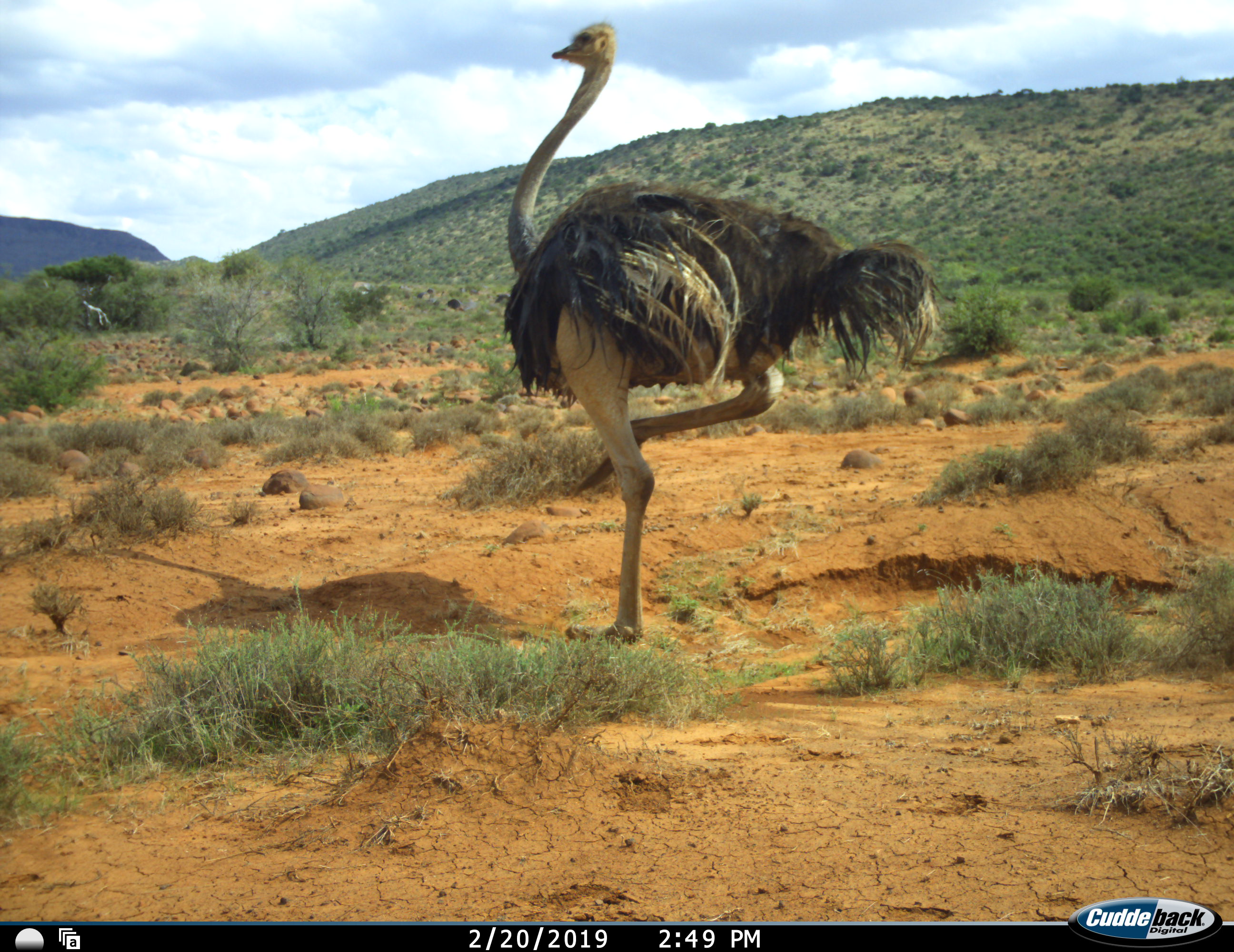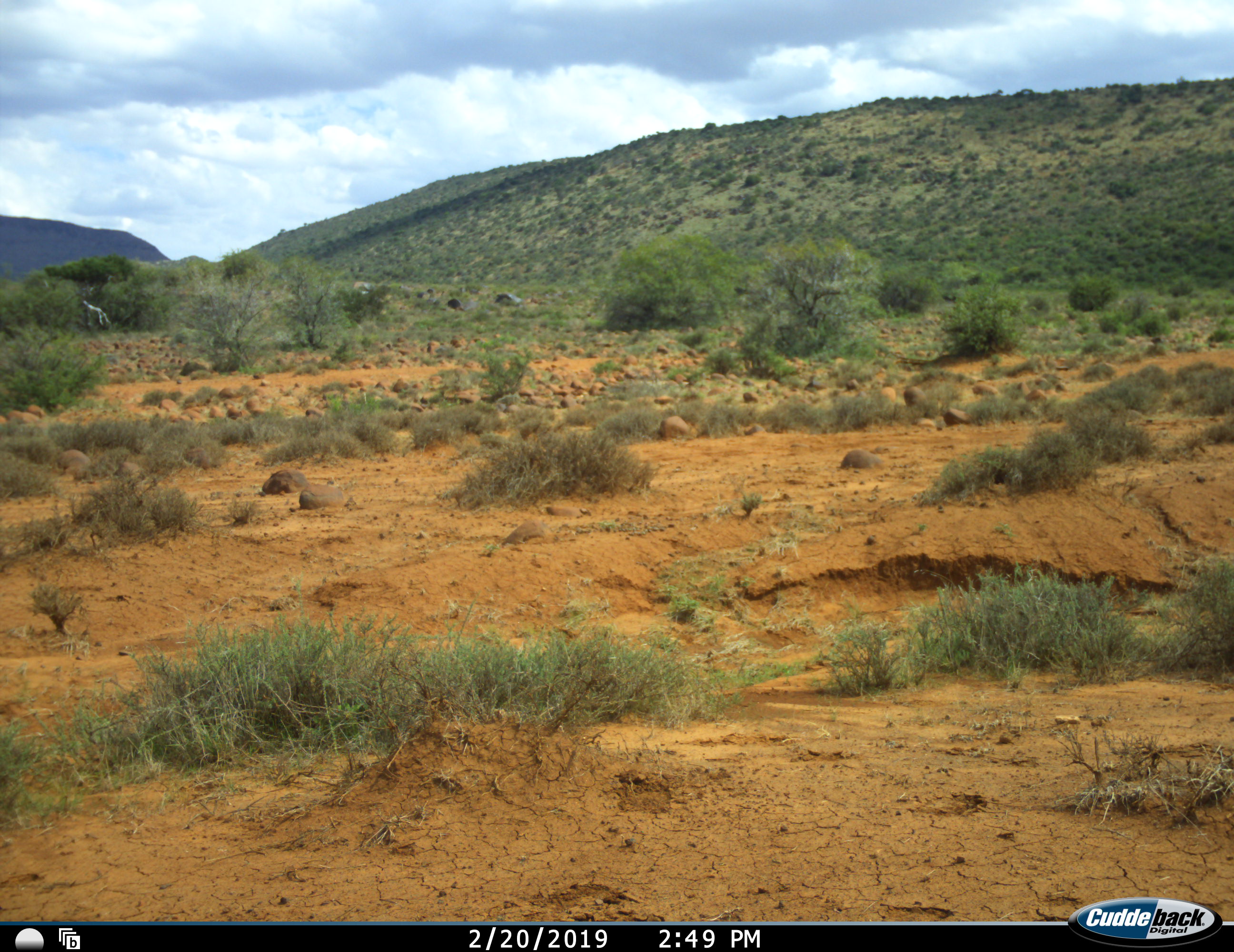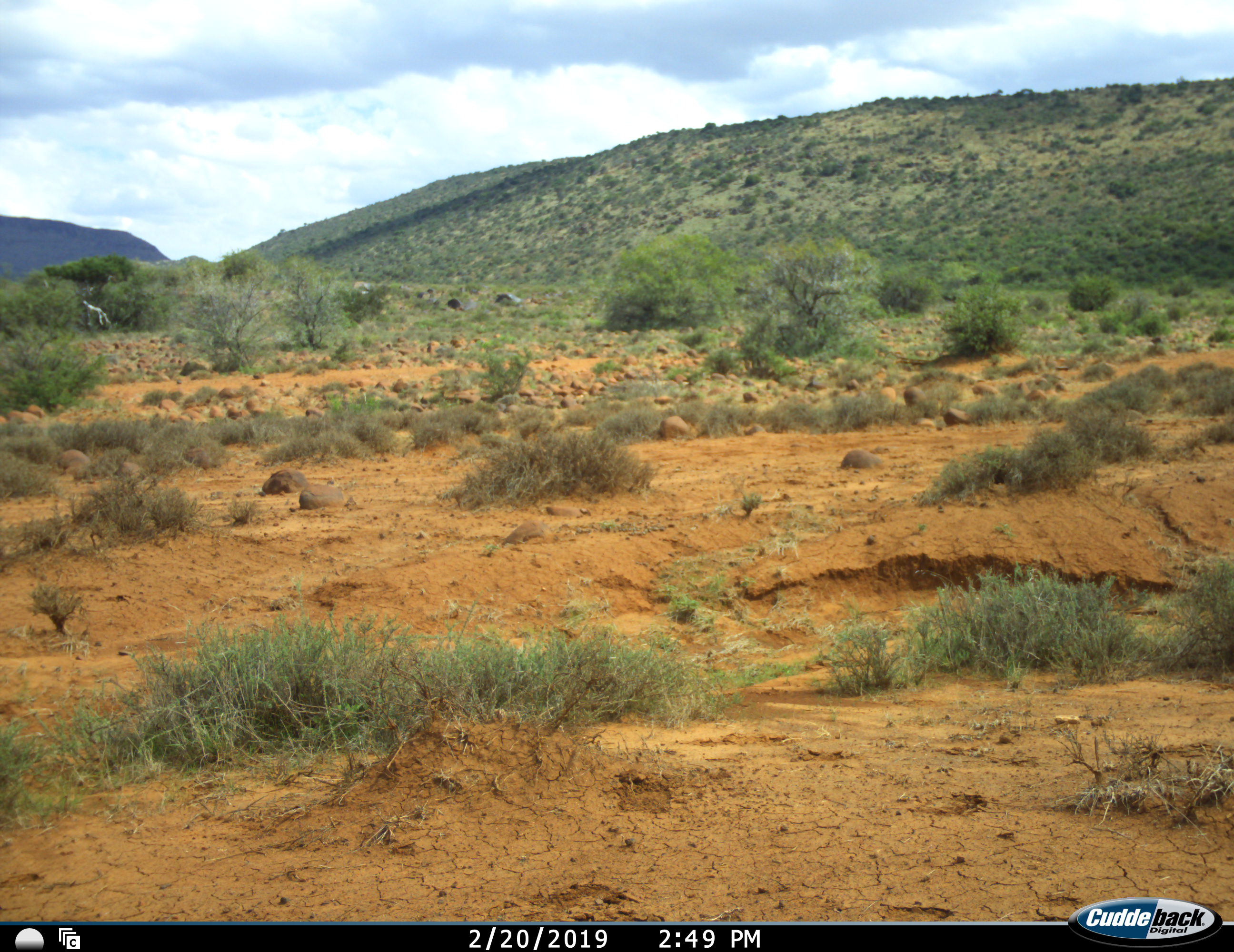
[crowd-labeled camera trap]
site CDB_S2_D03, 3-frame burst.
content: unidentified animal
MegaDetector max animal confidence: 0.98